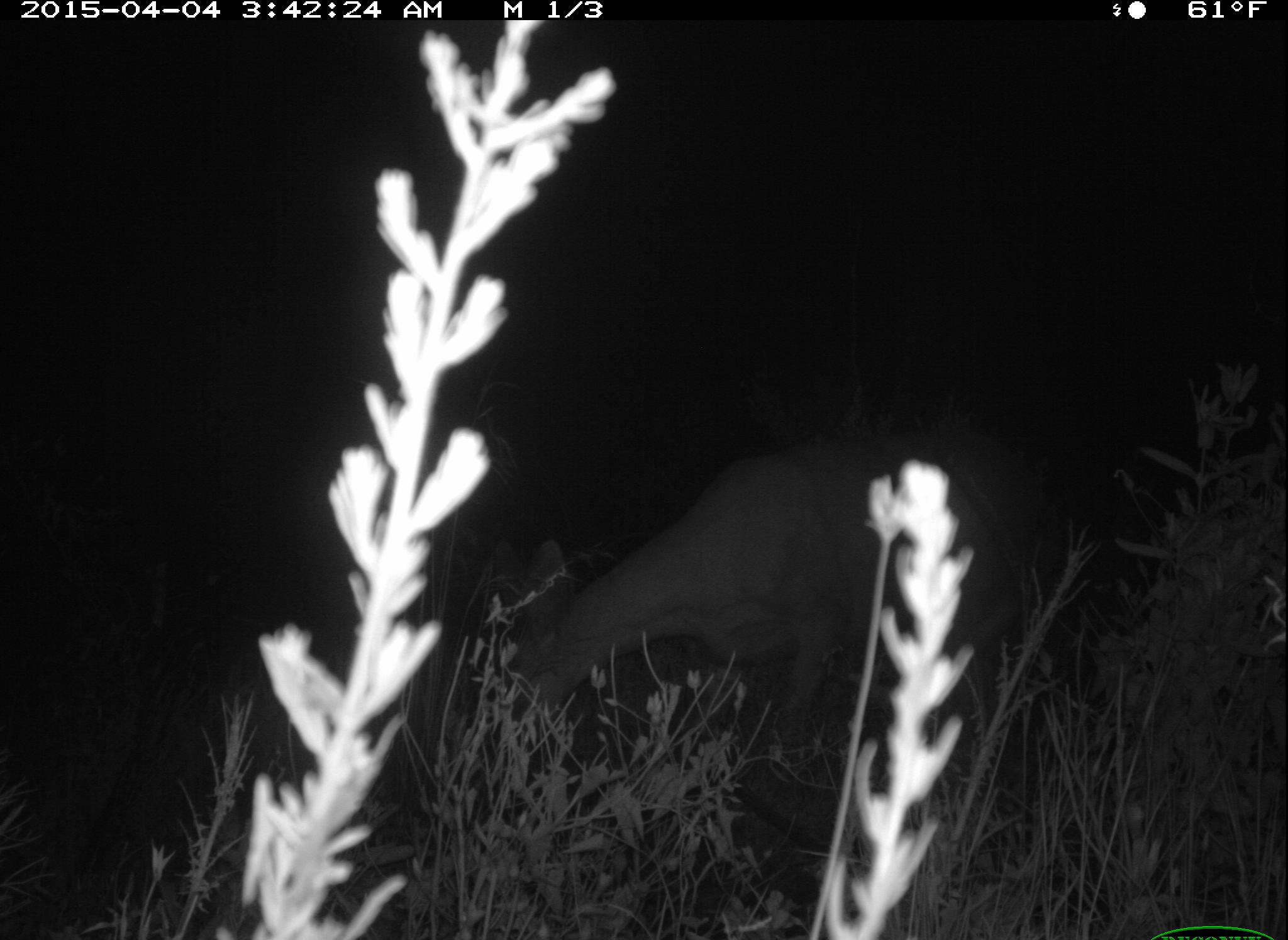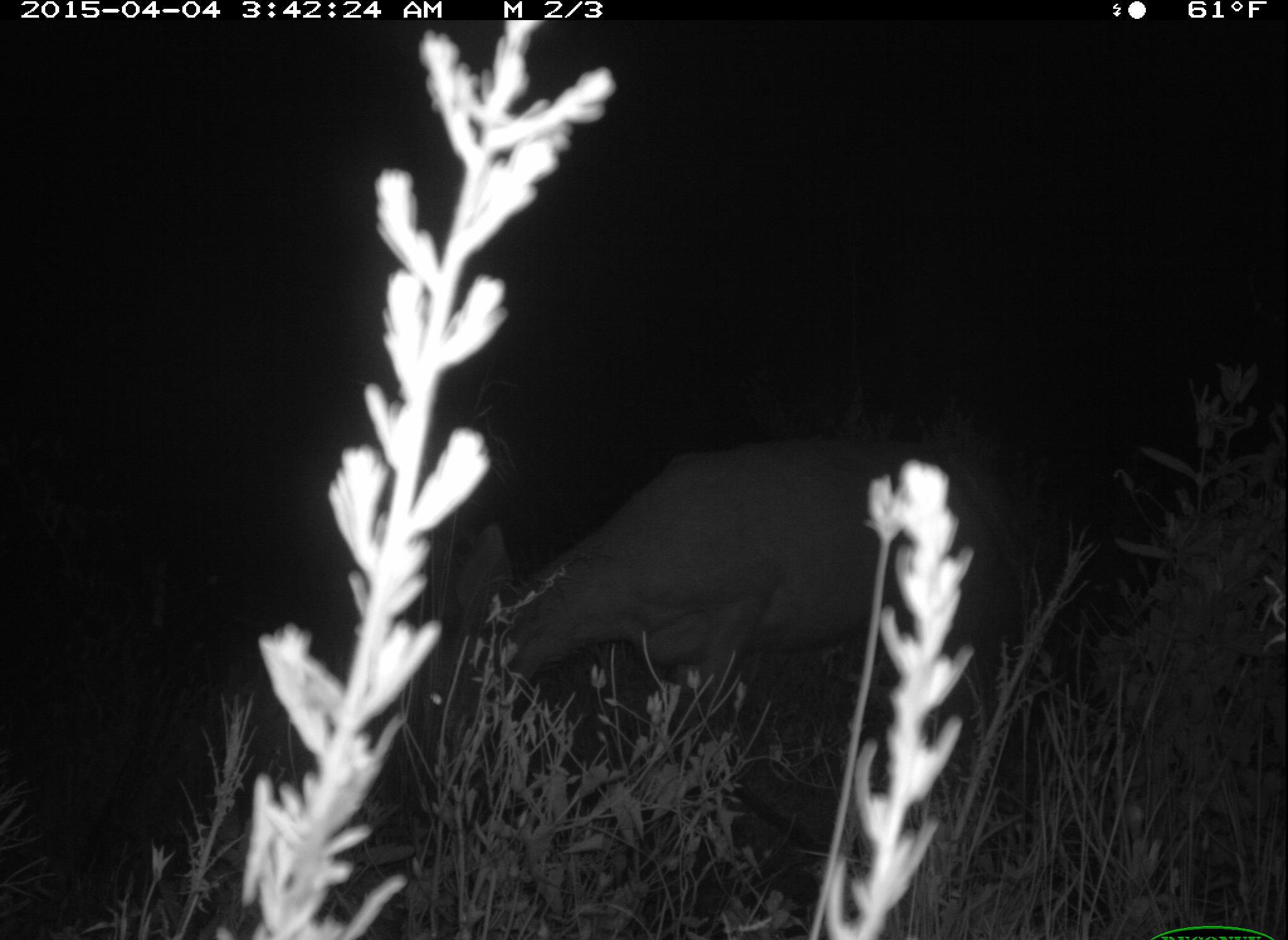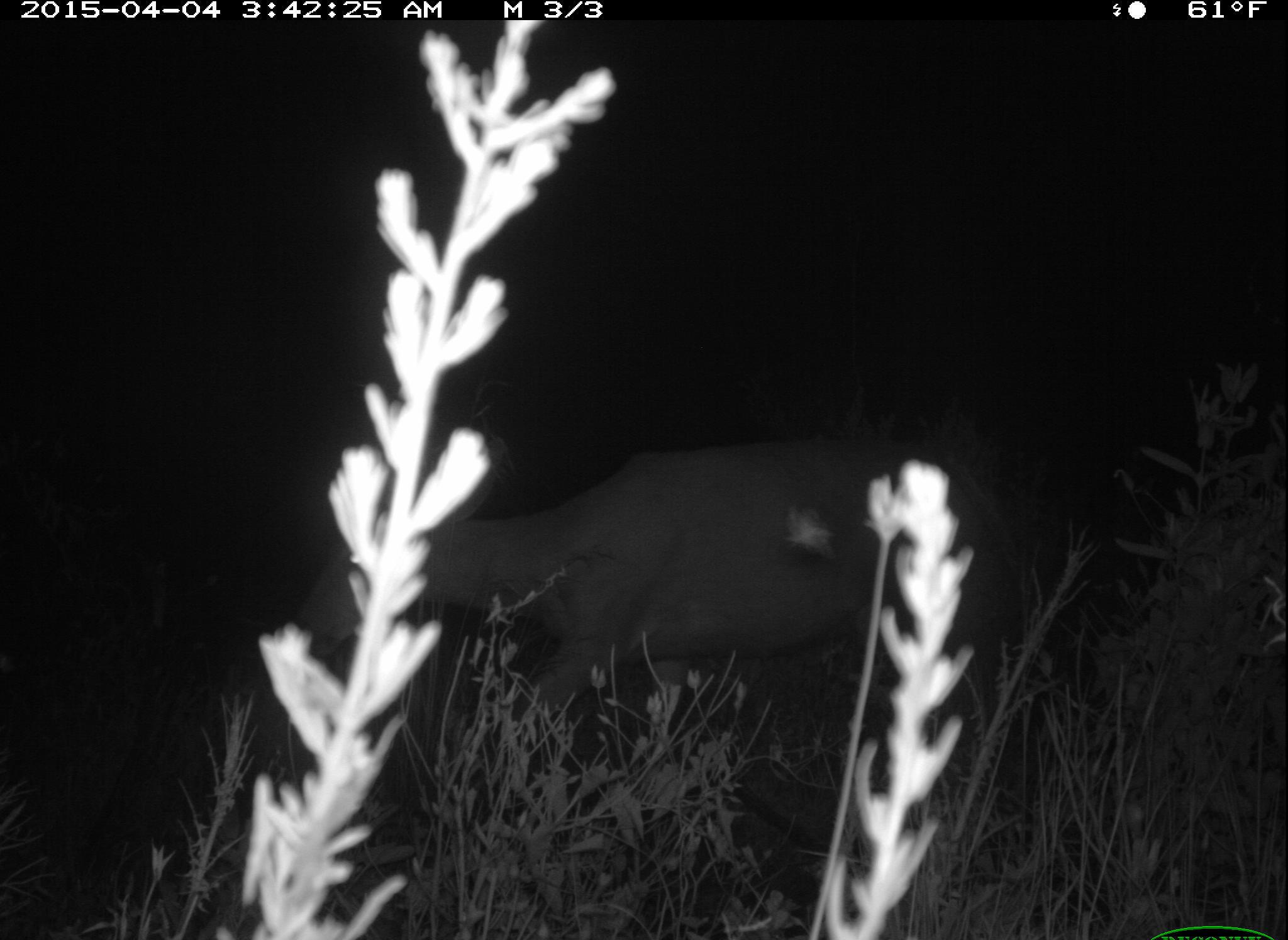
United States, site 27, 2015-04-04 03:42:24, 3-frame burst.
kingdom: Animalia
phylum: Chordata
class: Mammalia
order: Artiodactyla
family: Cervidae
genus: Odocoileus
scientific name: Odocoileus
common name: deer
Deer (Odocoileus).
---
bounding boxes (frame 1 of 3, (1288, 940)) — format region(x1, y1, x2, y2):
deer: region(486, 426, 1014, 830)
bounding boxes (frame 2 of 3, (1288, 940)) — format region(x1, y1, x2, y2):
deer: region(413, 438, 1031, 864)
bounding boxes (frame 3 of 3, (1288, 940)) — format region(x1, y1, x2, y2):
deer: region(286, 436, 1024, 859)